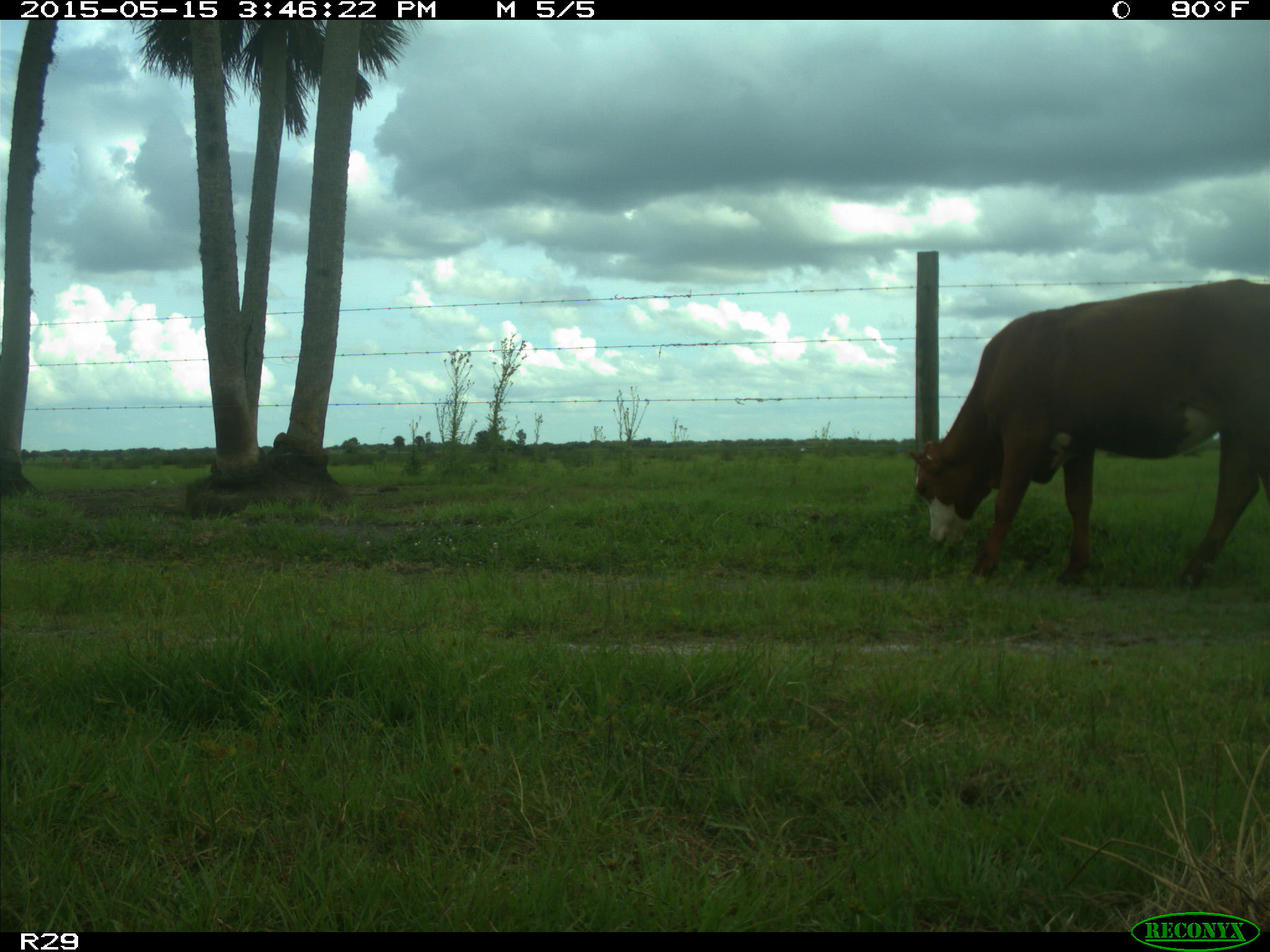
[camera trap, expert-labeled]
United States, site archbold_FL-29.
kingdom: Animalia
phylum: Chordata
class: Mammalia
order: Artiodactyla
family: Bovidae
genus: Bos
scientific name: Bos taurus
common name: domestic cow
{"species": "Bos taurus (domestic cow)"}